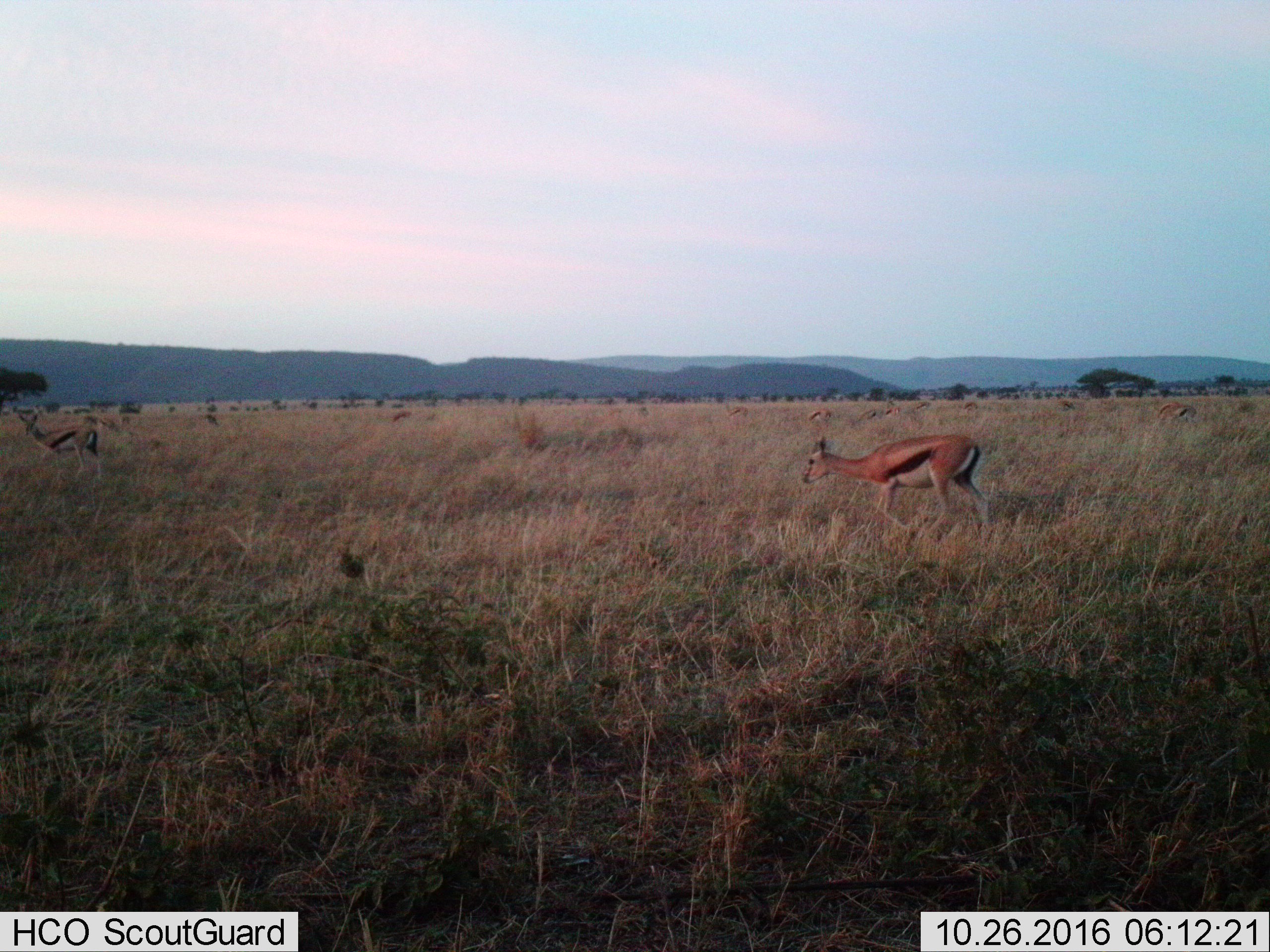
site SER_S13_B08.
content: unidentified animal